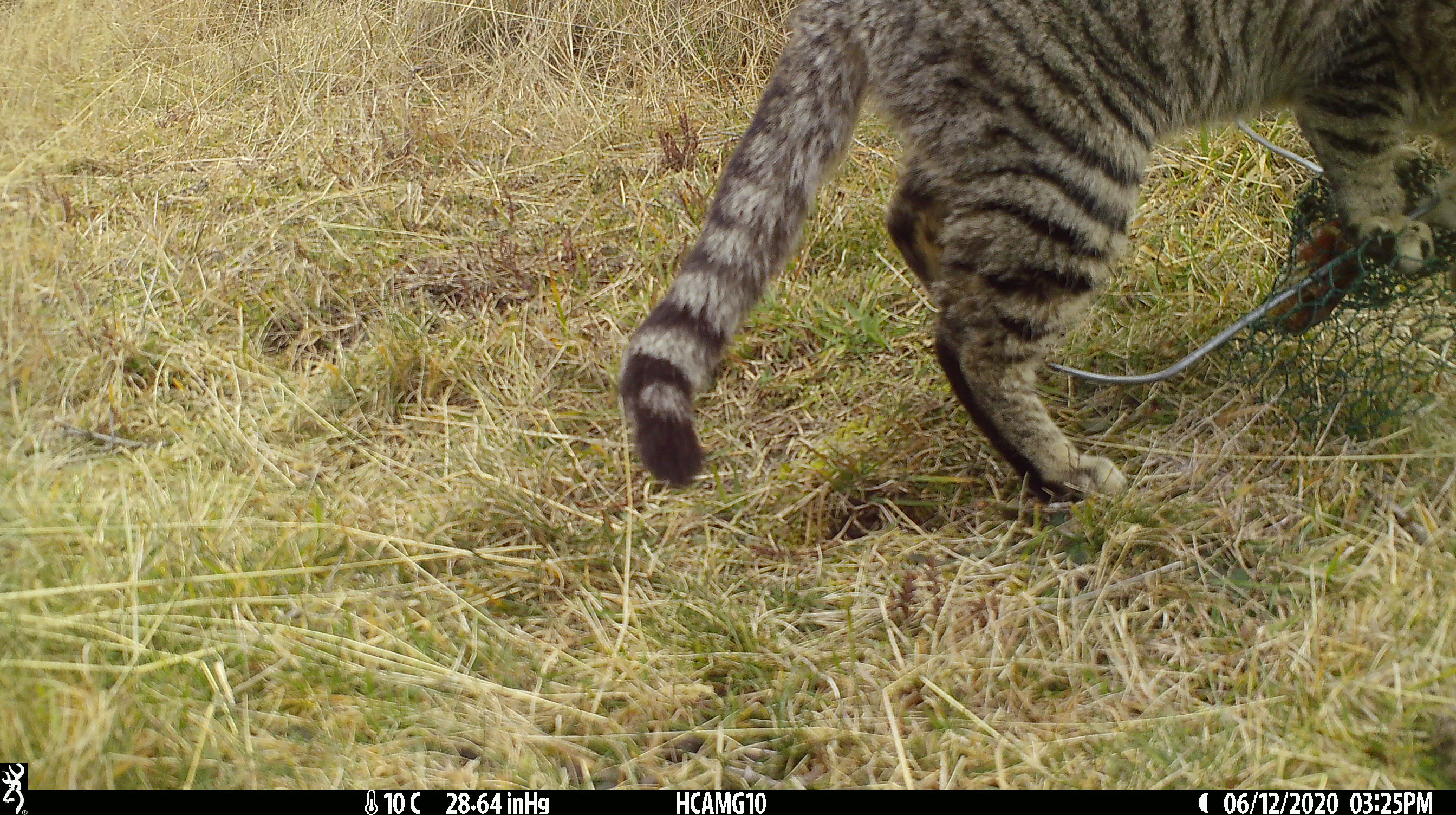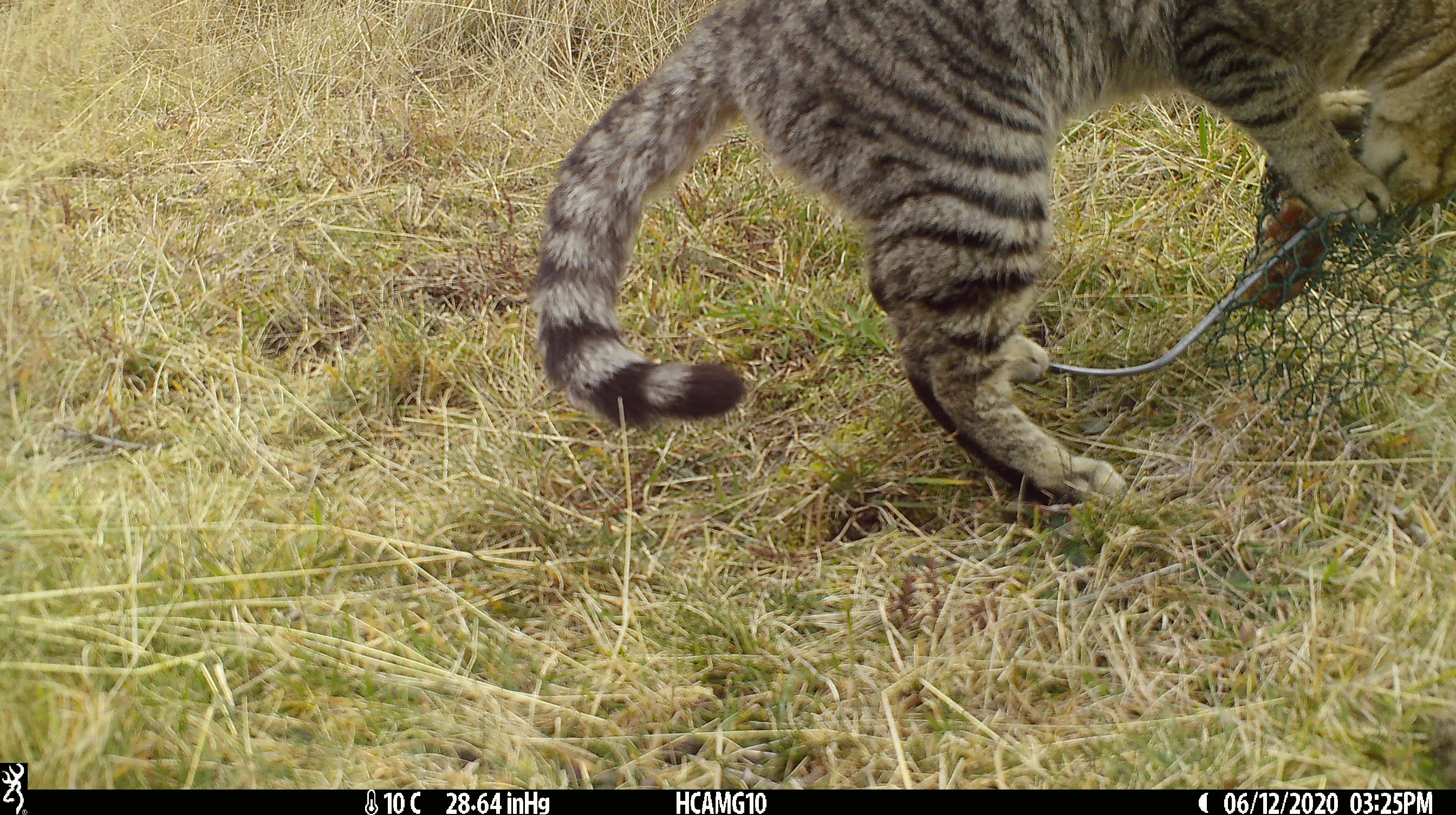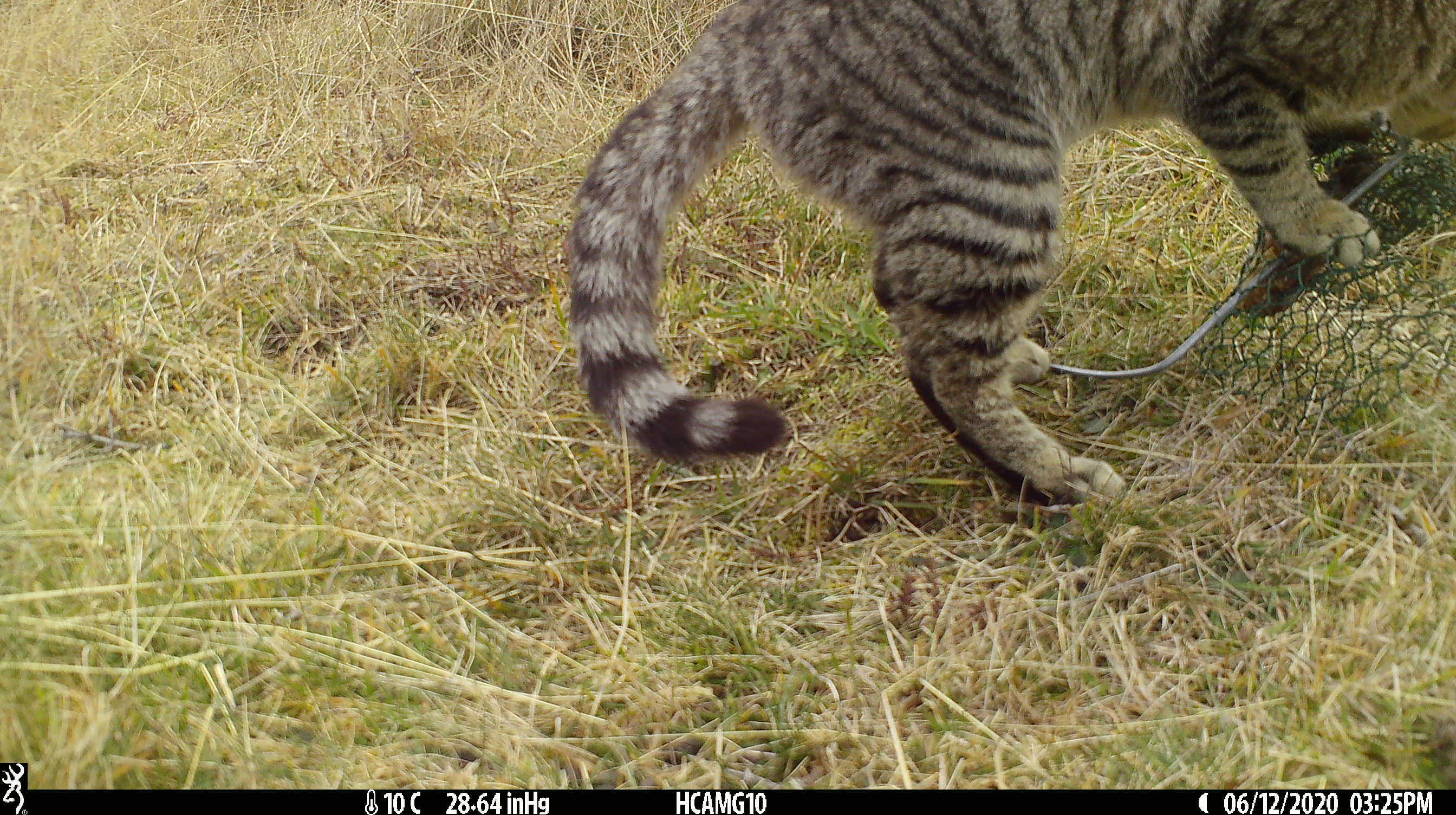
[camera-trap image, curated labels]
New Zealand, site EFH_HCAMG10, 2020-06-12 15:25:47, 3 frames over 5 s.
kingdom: Animalia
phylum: Chordata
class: Mammalia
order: Carnivora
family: Felidae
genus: Felis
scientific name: Felis catus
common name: domestic cat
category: cat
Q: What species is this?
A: Cat (domestic cat) (Felis catus).